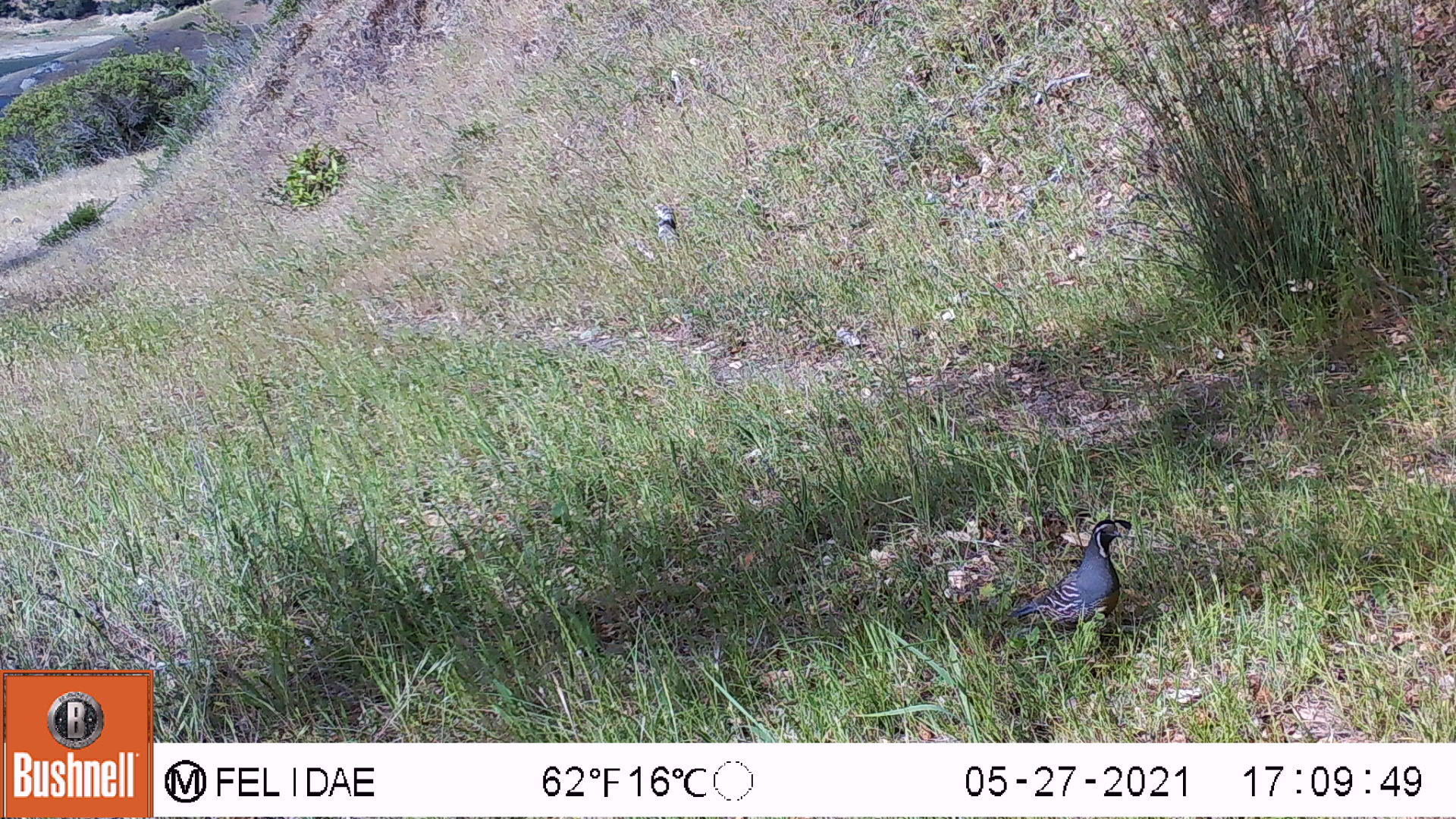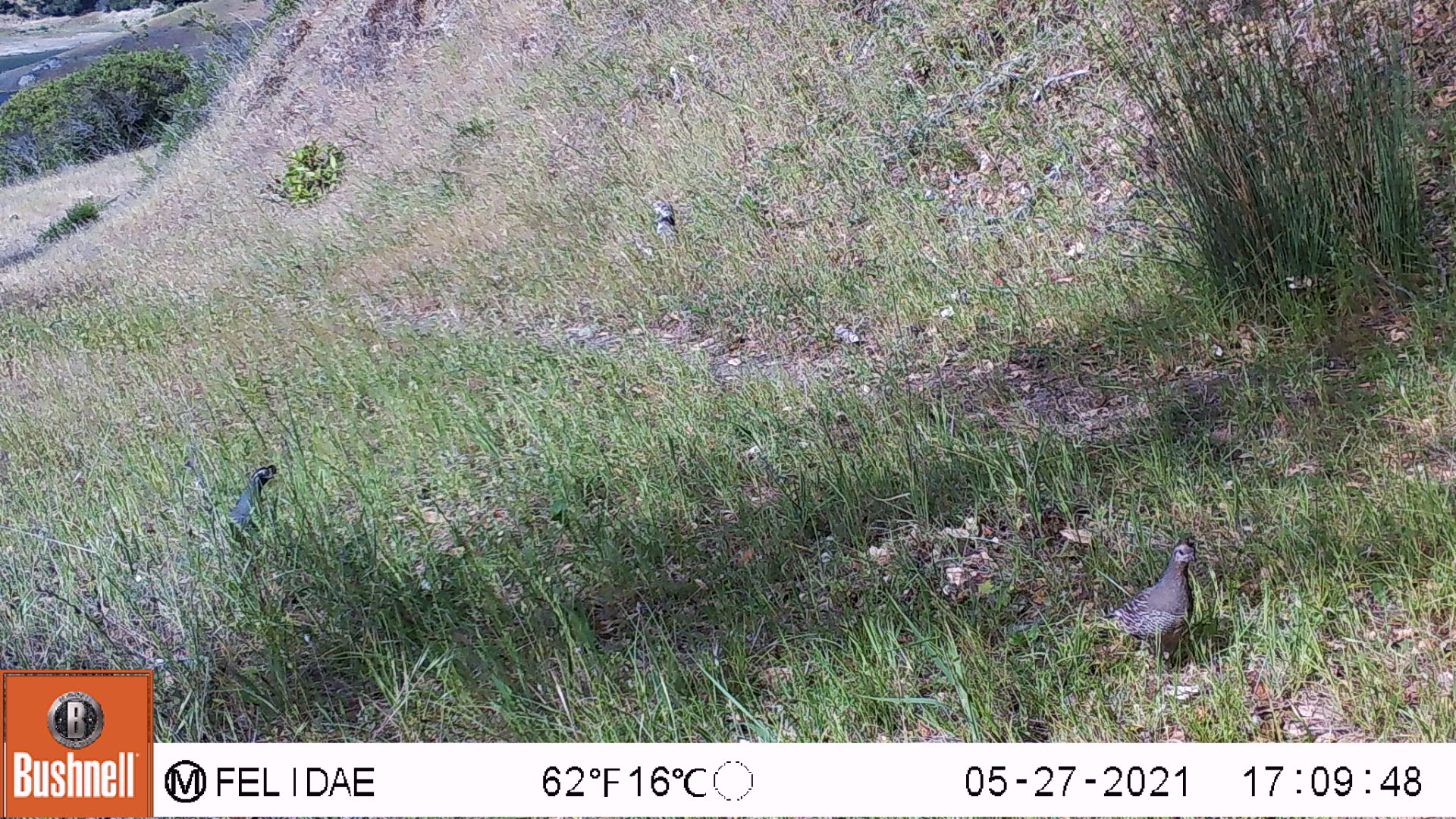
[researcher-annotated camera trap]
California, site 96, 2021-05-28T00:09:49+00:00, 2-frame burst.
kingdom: Animalia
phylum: Chordata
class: Aves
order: Galliformes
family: Odontophoridae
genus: Callipepla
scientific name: Callipepla californica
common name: california quail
California quail (Callipepla californica).